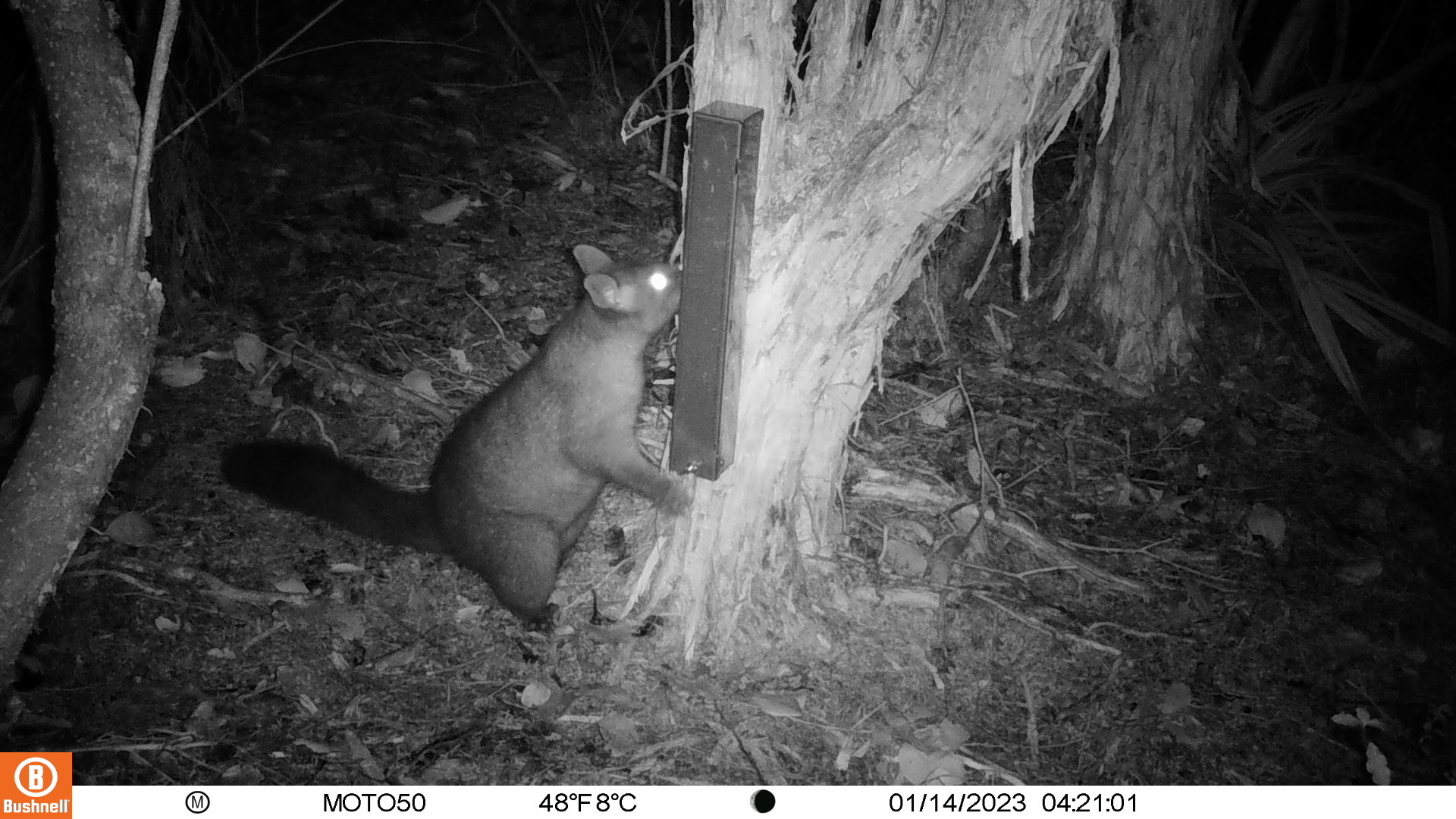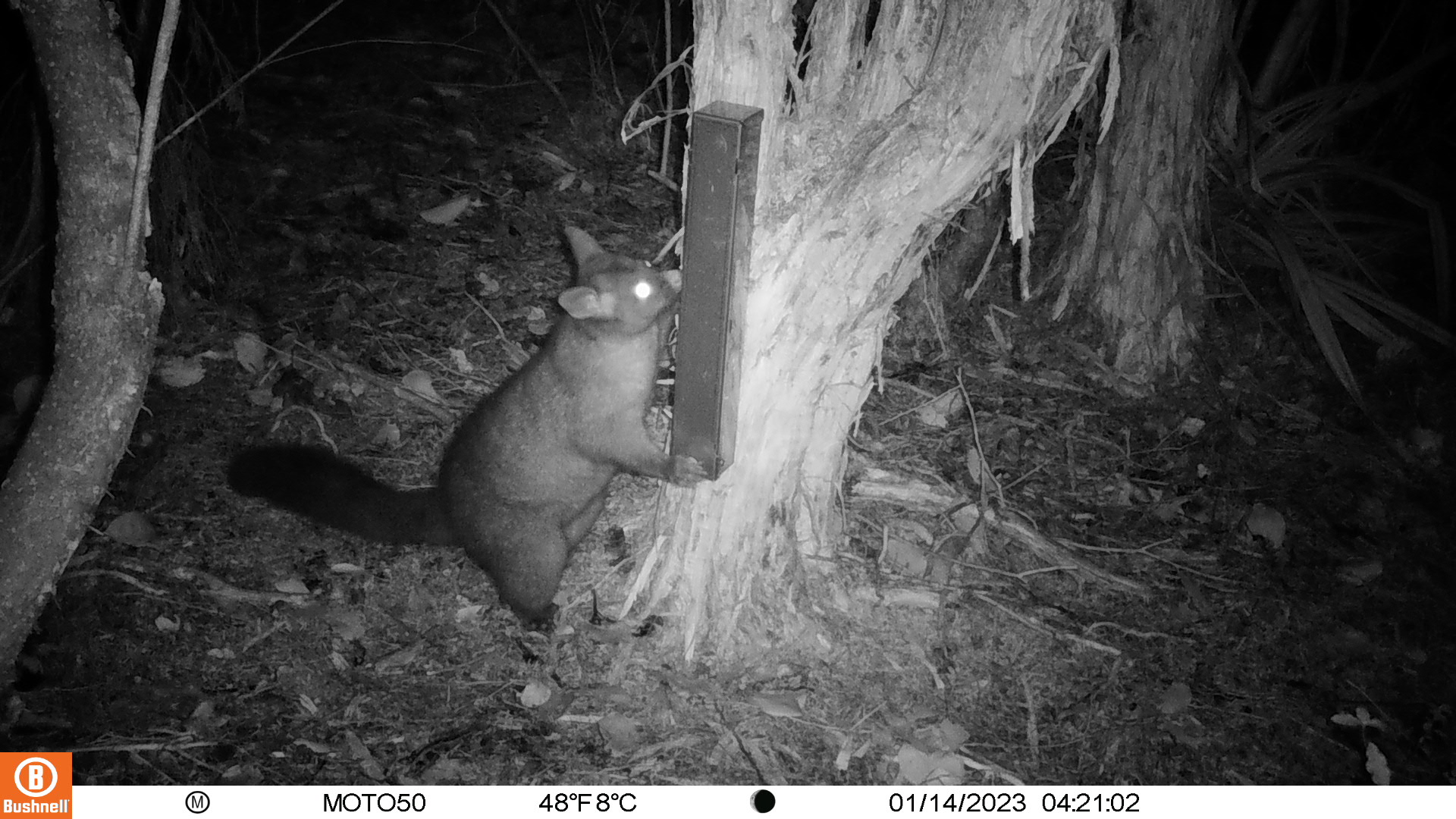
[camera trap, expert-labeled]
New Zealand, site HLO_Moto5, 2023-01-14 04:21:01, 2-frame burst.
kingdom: Animalia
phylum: Chordata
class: Mammalia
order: Diprotodontia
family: Phalangeridae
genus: Trichosurus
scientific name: Trichosurus vulpecula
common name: common brushtail possum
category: possum